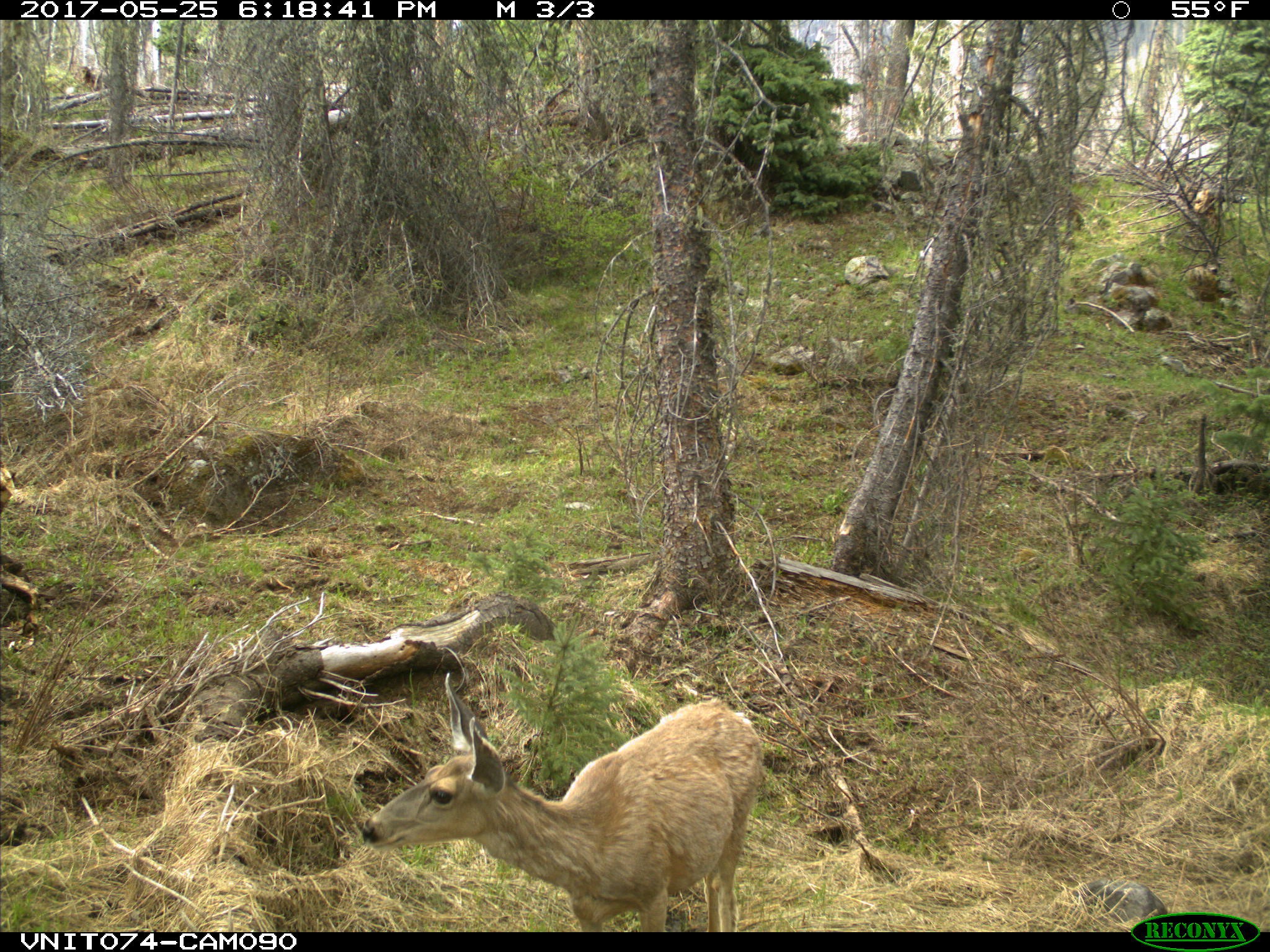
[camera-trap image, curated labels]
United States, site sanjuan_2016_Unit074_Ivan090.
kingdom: Animalia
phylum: Chordata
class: Mammalia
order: Artiodactyla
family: Cervidae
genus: Odocoileus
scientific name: Odocoileus hemionus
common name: mule deer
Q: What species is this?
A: Odocoileus hemionus (mule deer).